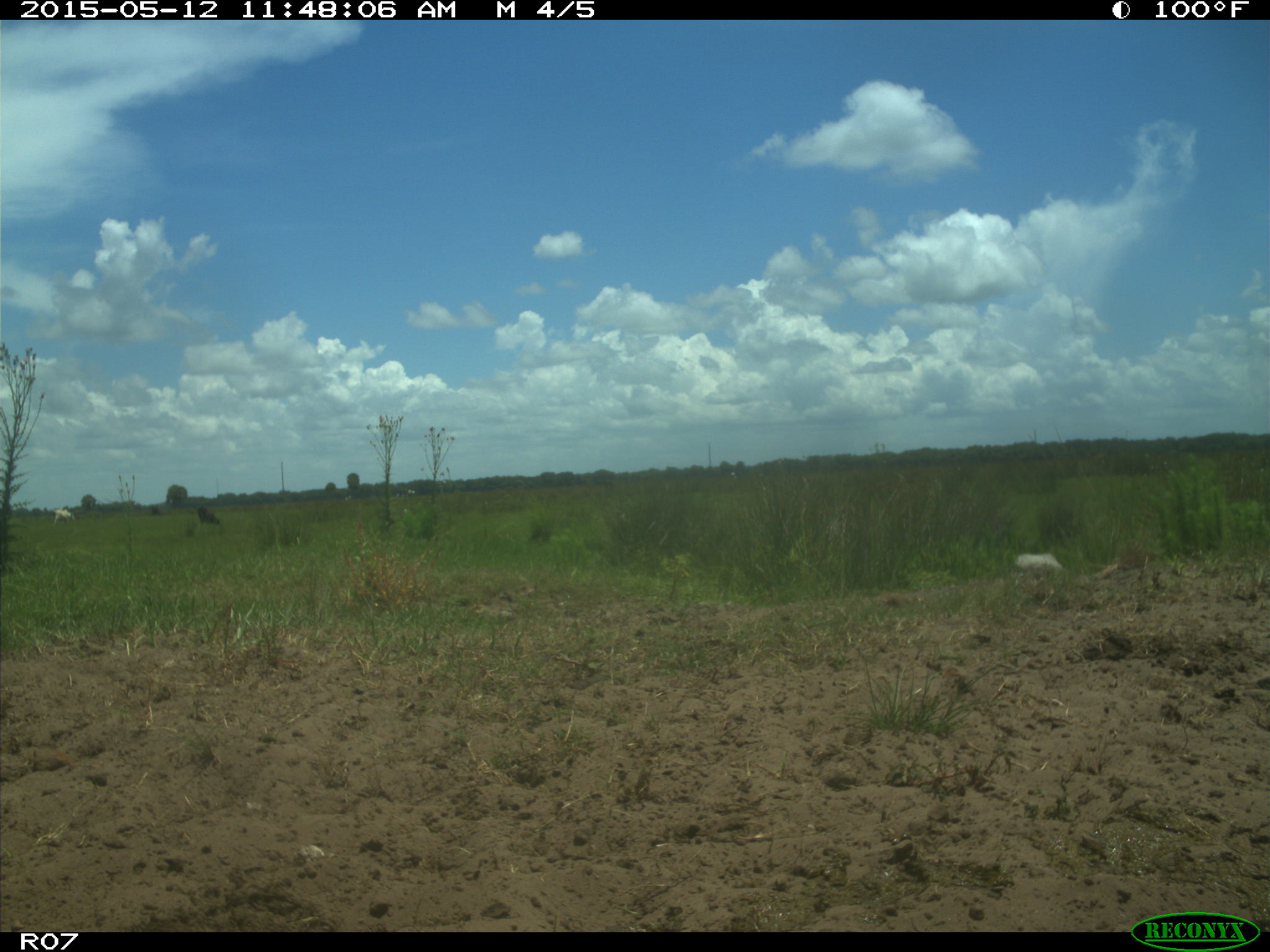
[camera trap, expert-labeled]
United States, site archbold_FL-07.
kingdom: Animalia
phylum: Chordata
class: Mammalia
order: Artiodactyla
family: Bovidae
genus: Bos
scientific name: Bos taurus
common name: domestic cow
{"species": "Bos taurus (domestic cow)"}